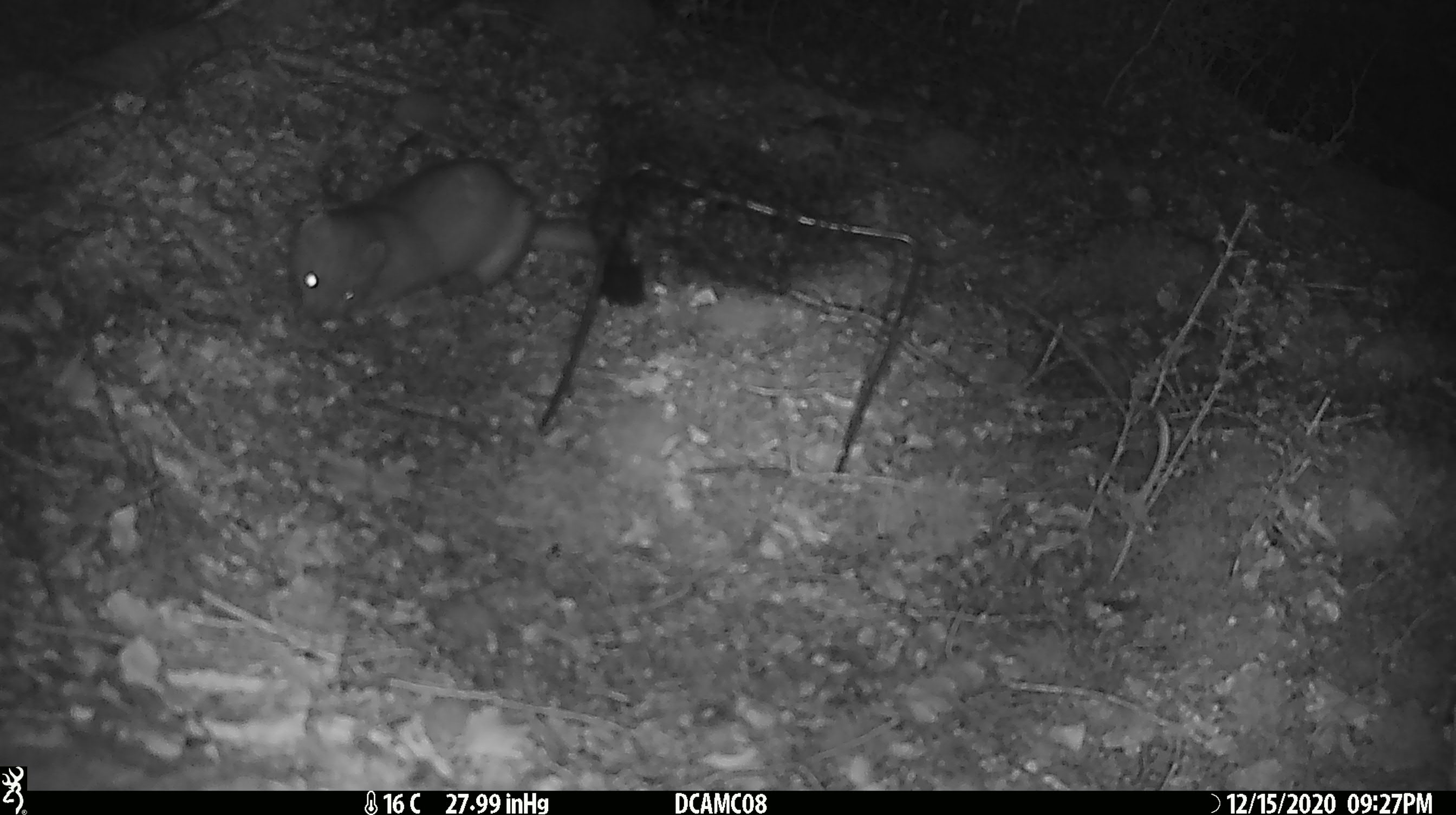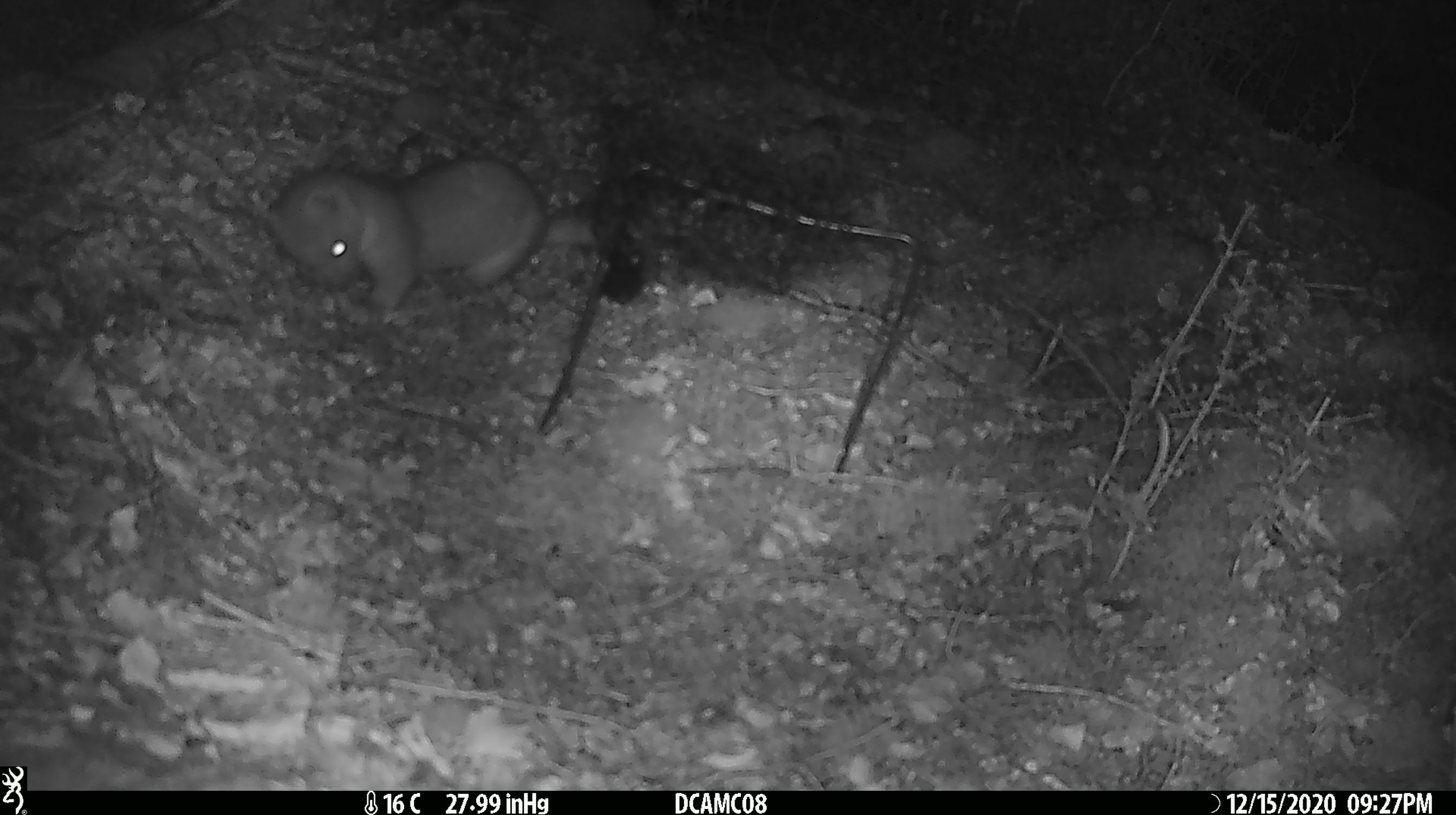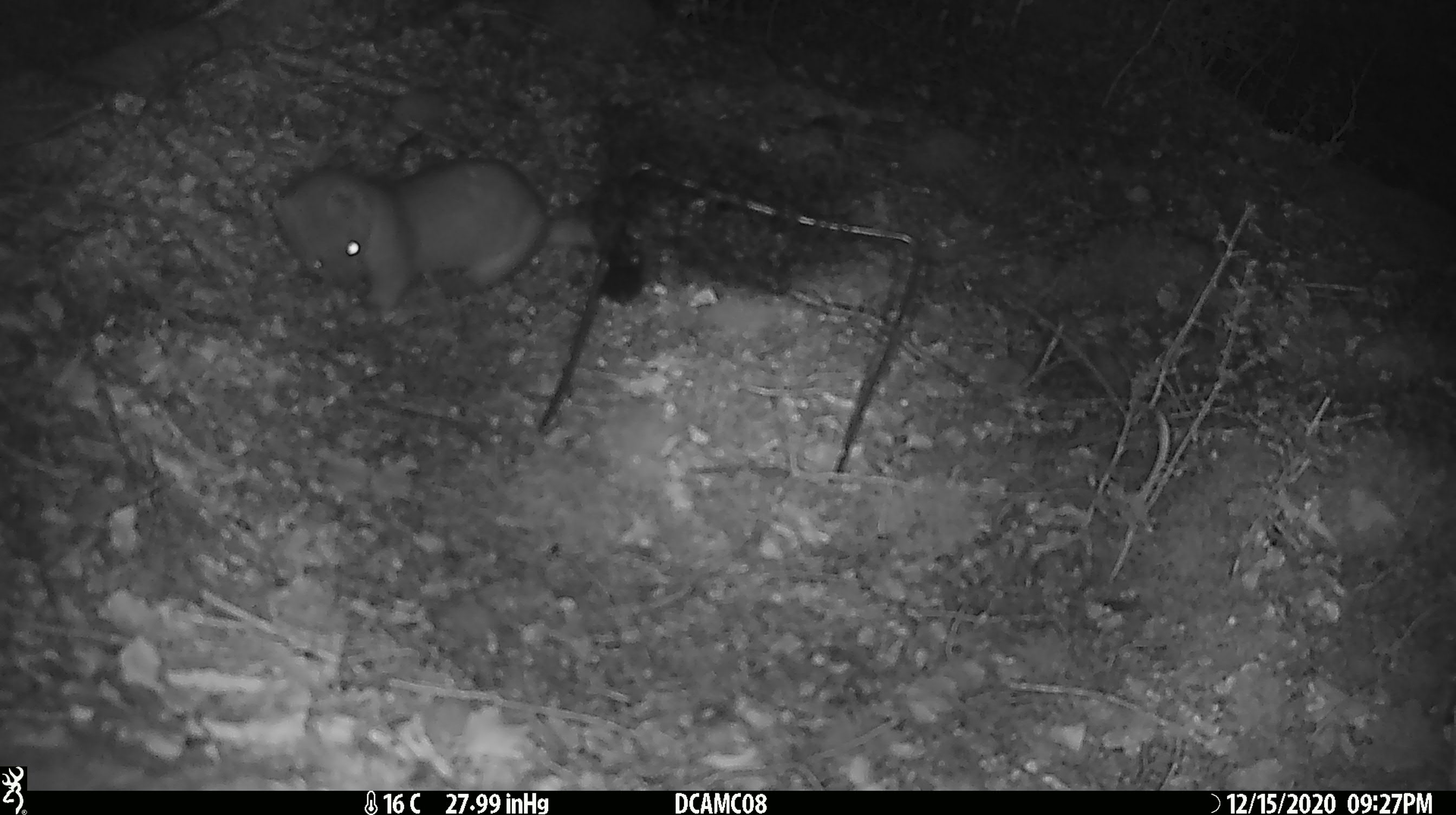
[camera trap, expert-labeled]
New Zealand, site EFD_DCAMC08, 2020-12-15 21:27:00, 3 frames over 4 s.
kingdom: Animalia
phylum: Chordata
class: Mammalia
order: Carnivora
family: Mustelidae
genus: Mustela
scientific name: Mustela erminea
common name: stoat